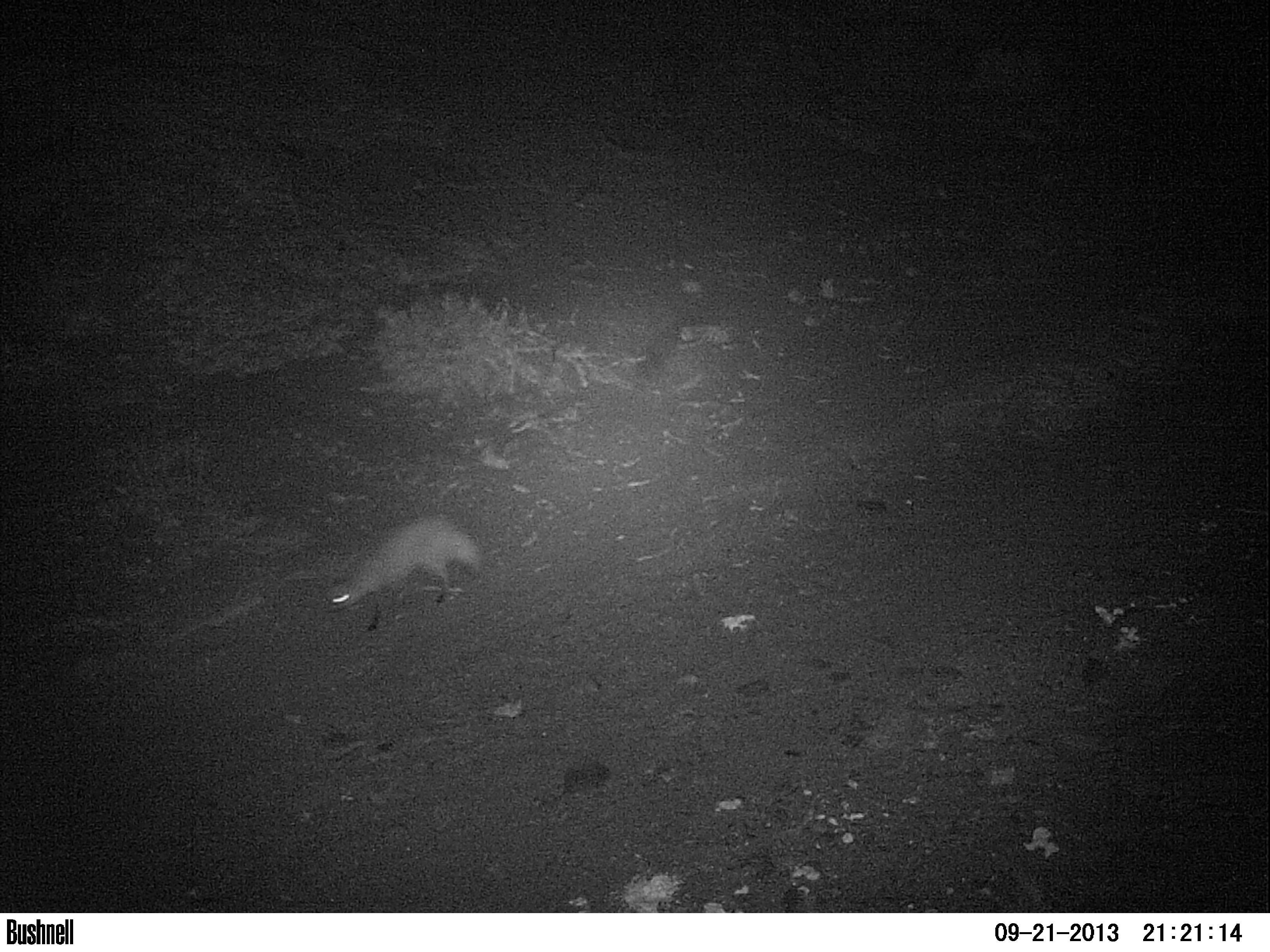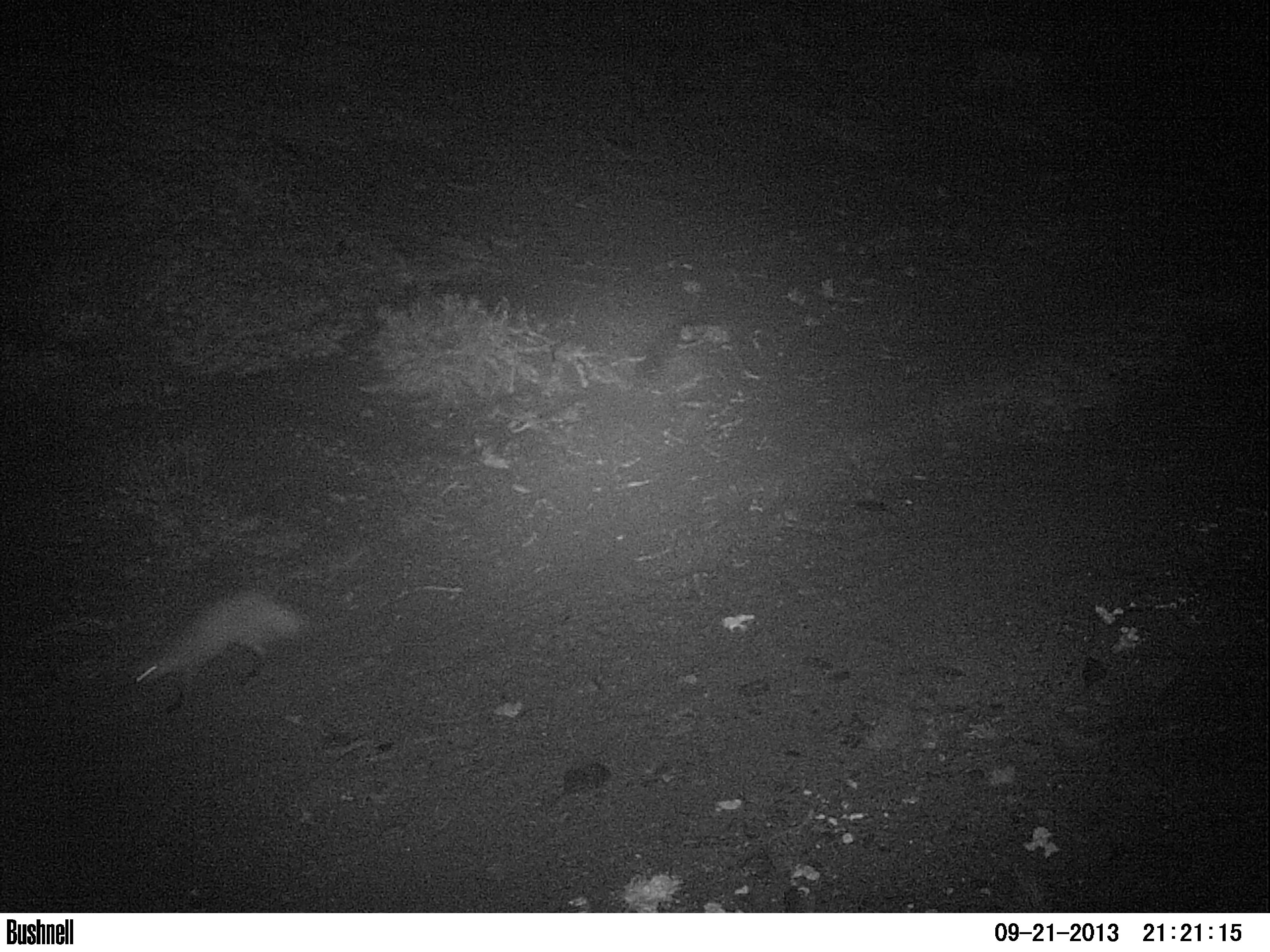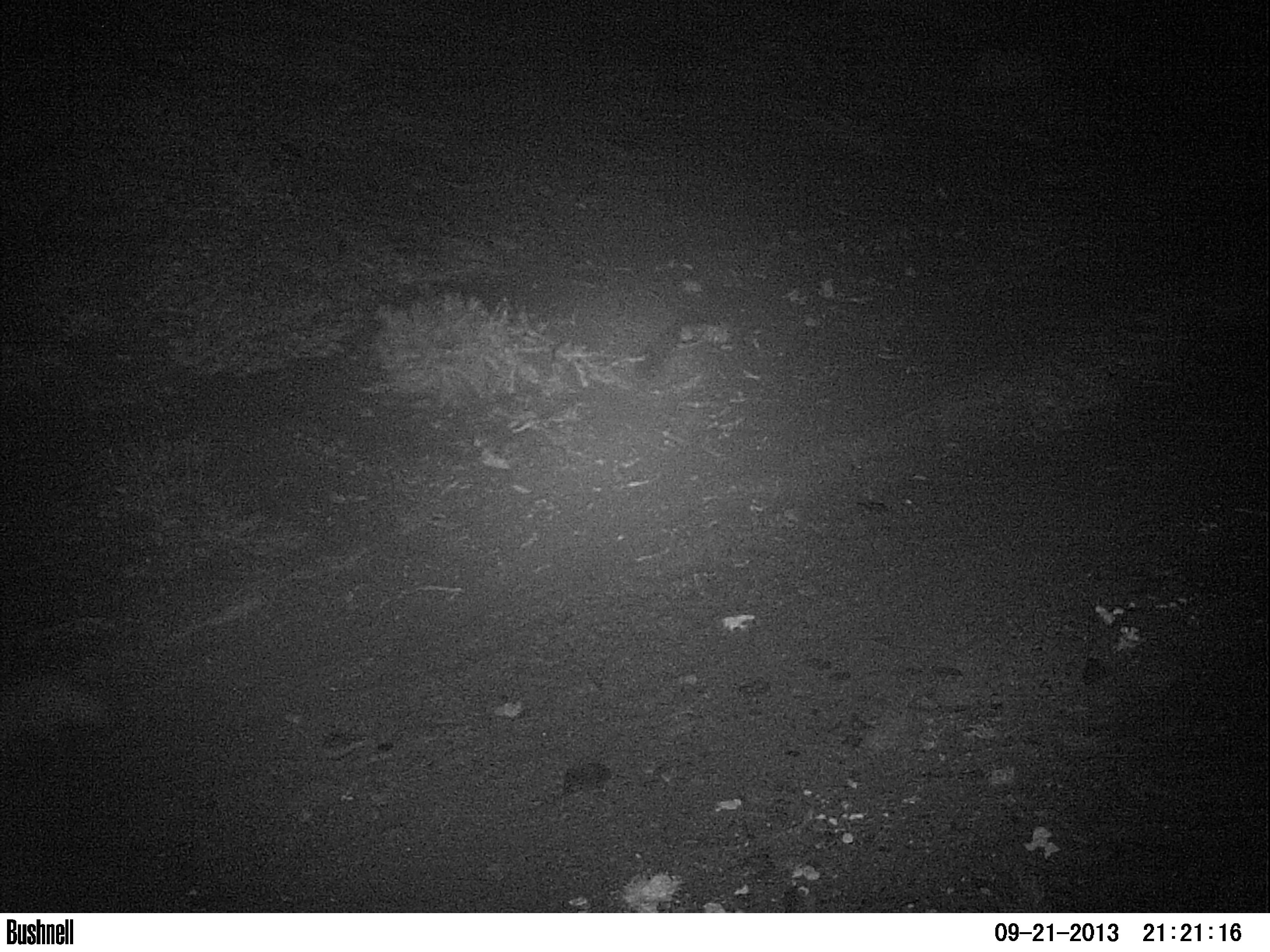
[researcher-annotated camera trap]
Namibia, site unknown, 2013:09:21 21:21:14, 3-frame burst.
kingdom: Animalia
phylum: Chordata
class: Mammalia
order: Carnivora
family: Canidae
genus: Otocyon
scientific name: Otocyon megalotis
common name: bat-eared fox